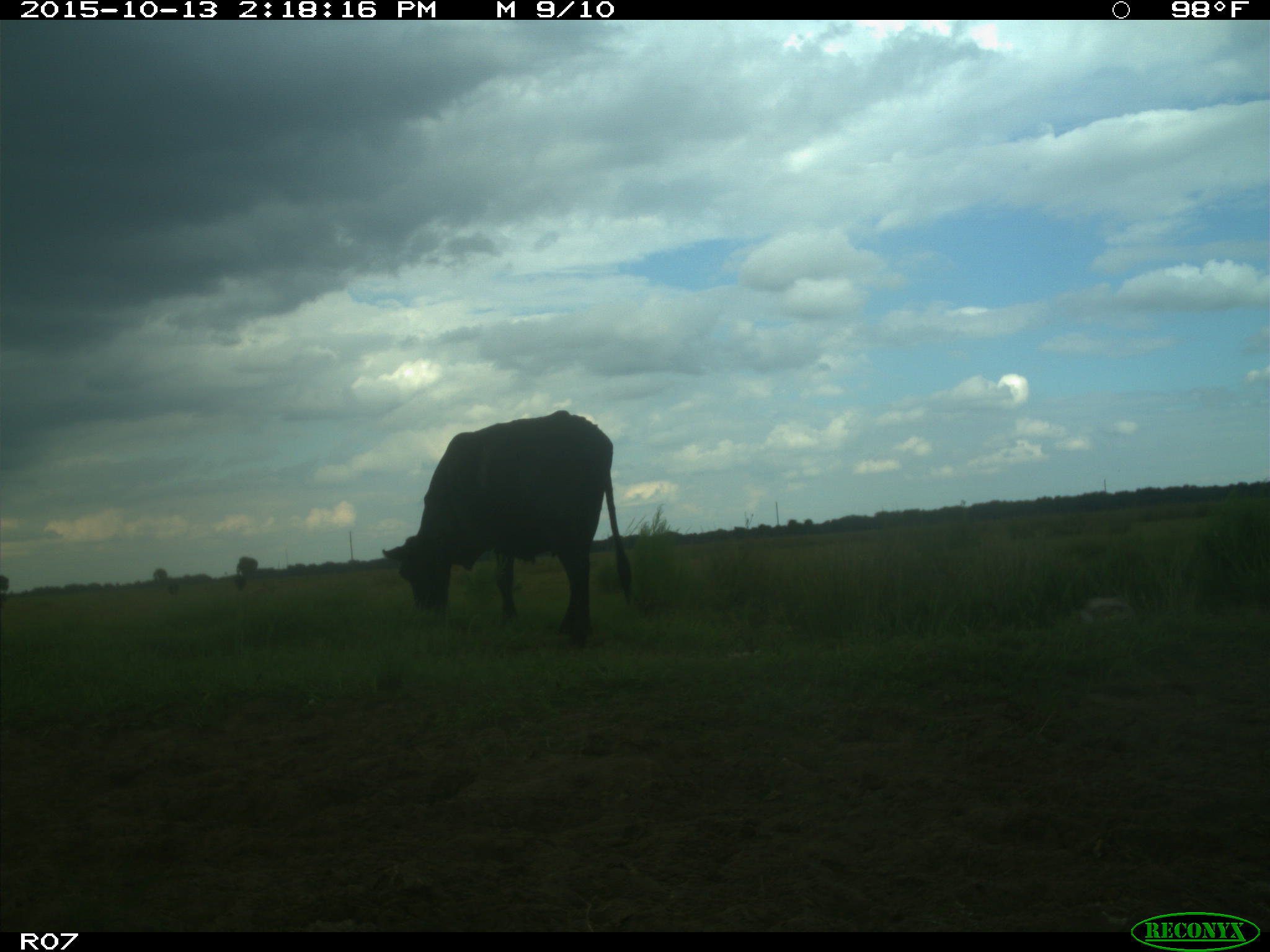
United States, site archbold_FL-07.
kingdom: Animalia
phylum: Chordata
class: Mammalia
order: Artiodactyla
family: Bovidae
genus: Bos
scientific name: Bos taurus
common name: domestic cow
Bos taurus (domestic cow).